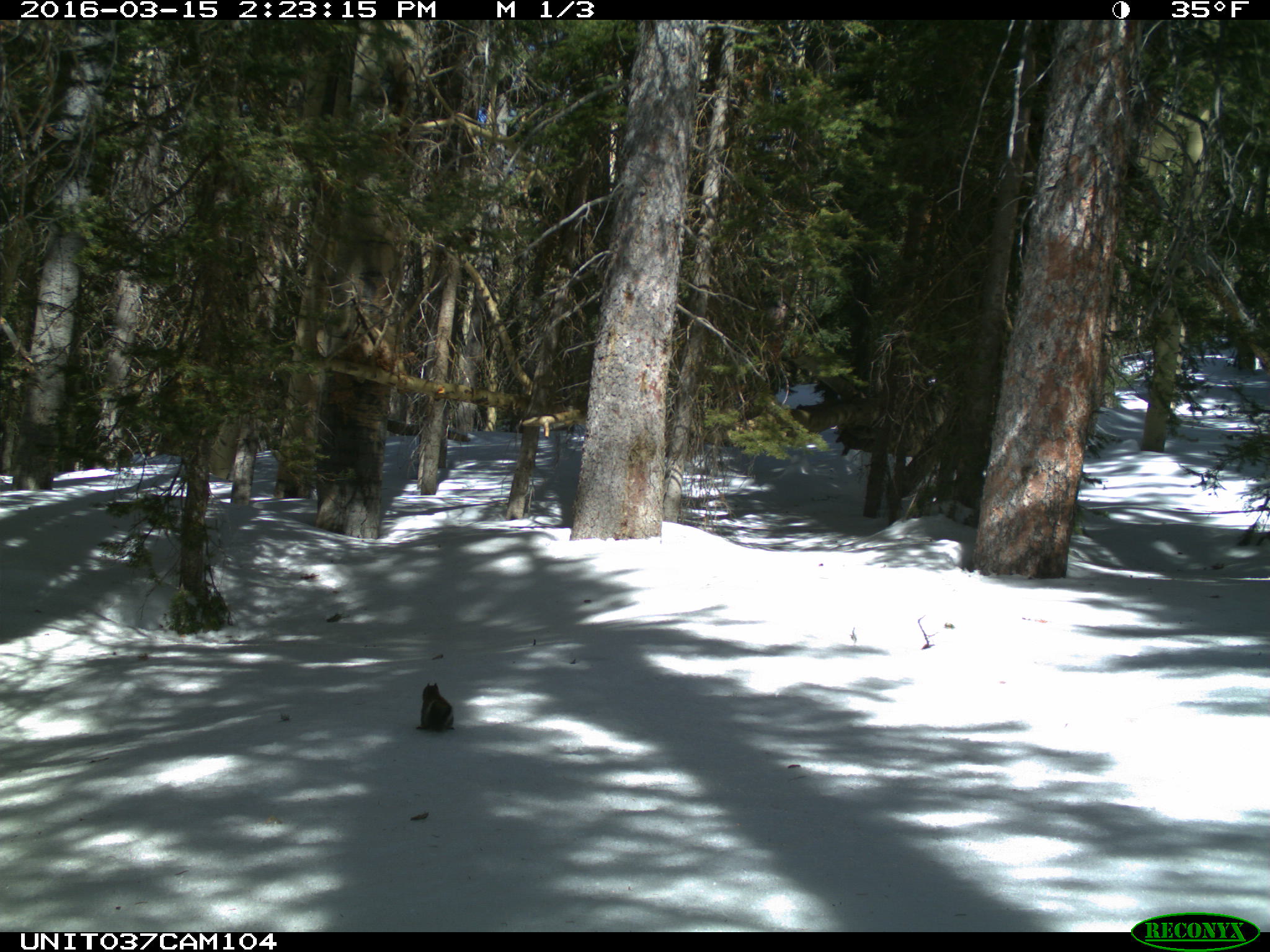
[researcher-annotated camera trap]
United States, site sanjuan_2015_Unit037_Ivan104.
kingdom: Animalia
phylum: Chordata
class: Mammalia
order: Rodentia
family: Sciuridae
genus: Tamiasciurus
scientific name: Tamiasciurus hudsonicus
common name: american red squirrel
Tamiasciurus hudsonicus (american red squirrel).